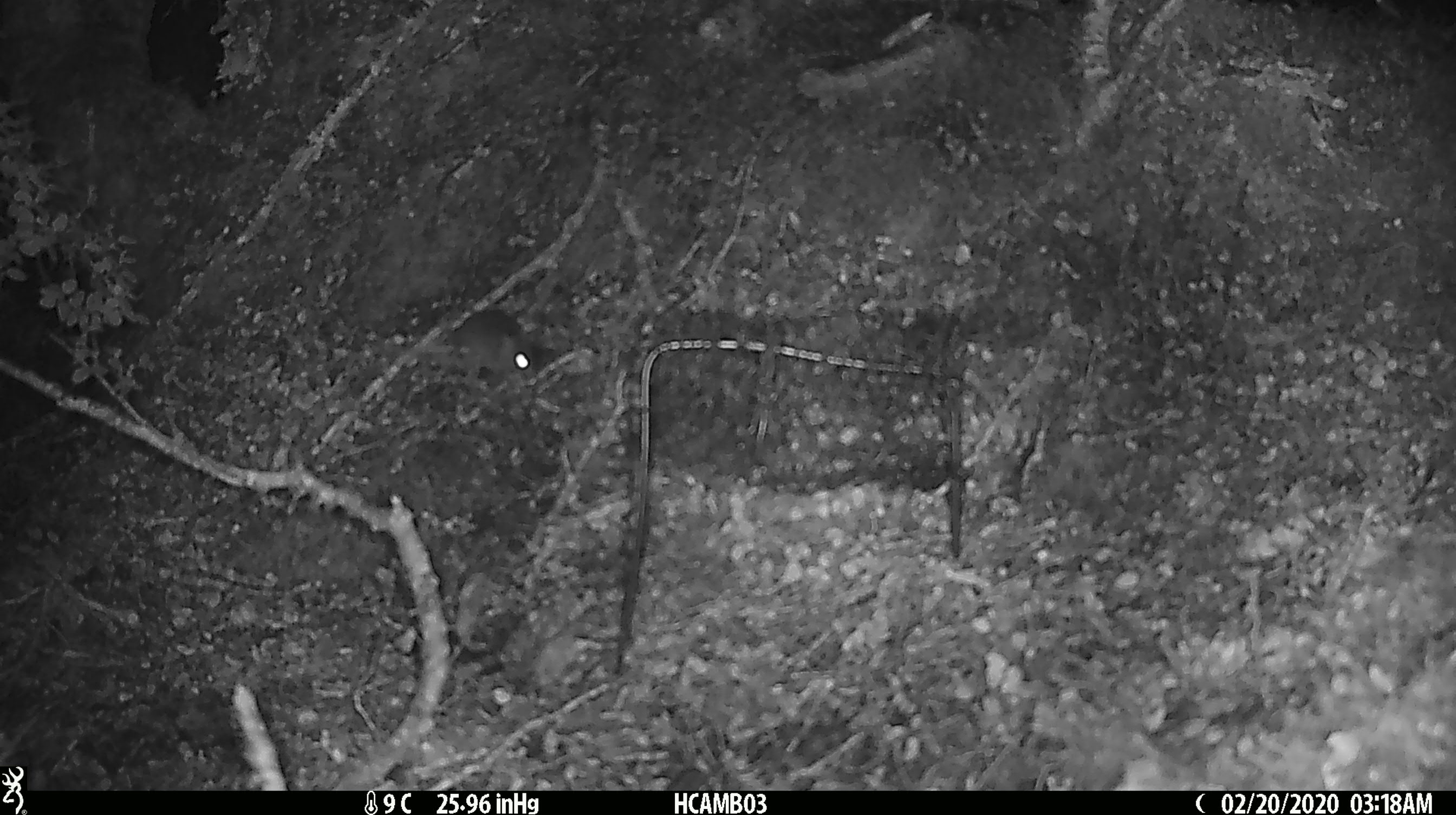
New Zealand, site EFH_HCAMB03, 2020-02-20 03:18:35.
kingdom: Animalia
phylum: Chordata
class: Mammalia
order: Rodentia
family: Muridae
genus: Mus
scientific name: Mus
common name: mouse